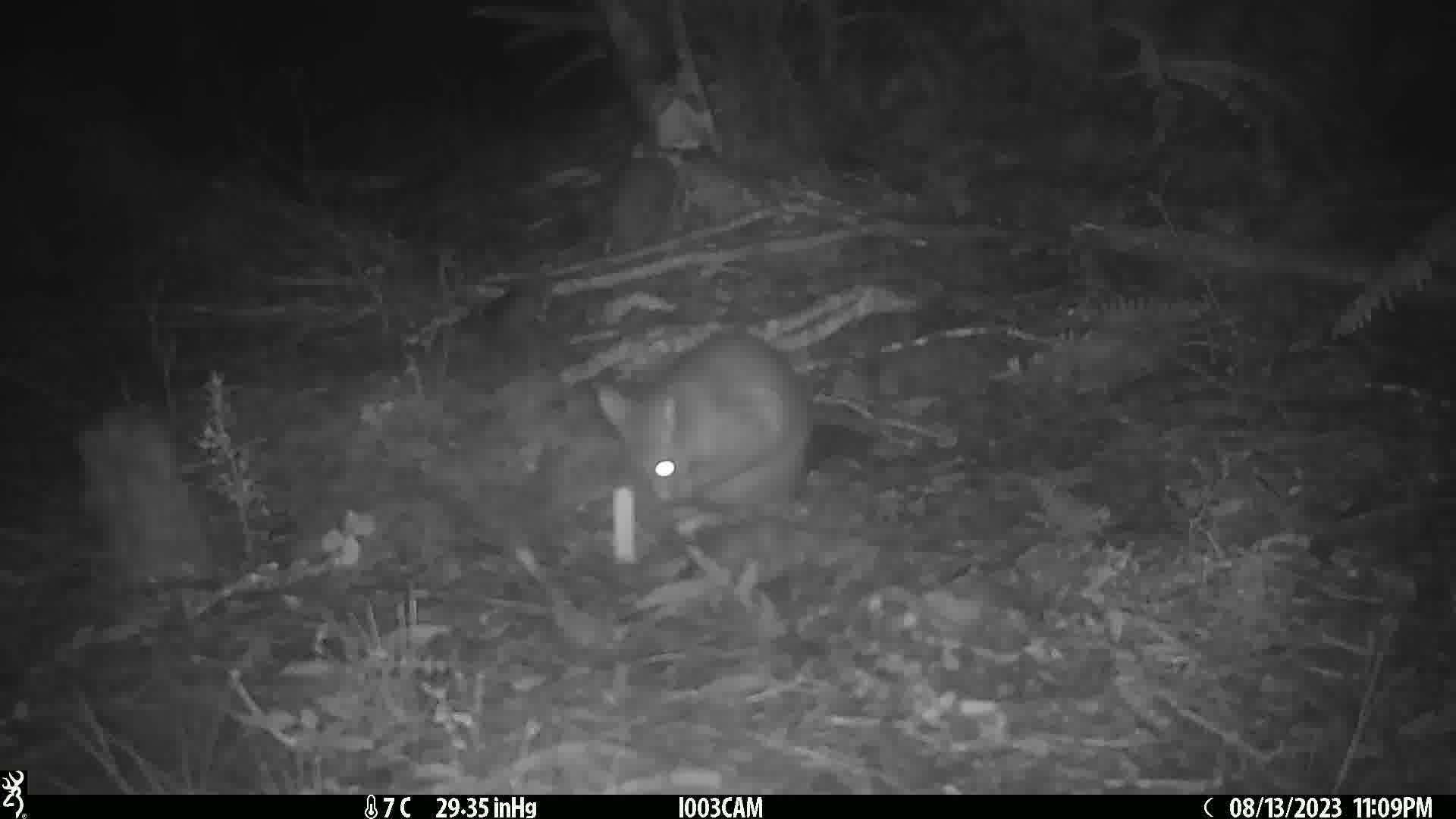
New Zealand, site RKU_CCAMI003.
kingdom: Animalia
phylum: Chordata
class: Mammalia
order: Diprotodontia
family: Phalangeridae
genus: Trichosurus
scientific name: Trichosurus vulpecula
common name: common brushtail possum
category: possum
Possum (common brushtail possum) (Trichosurus vulpecula).